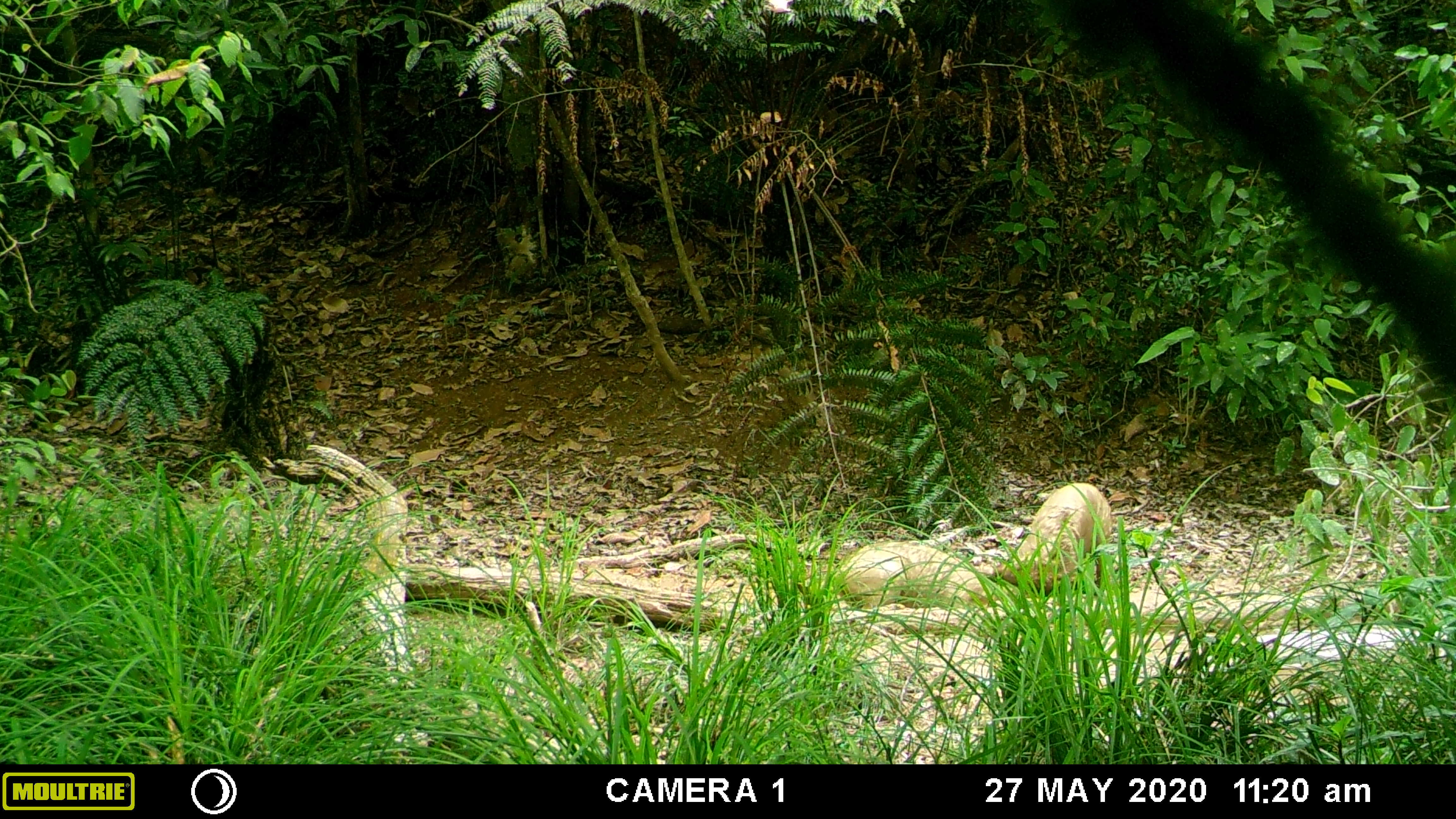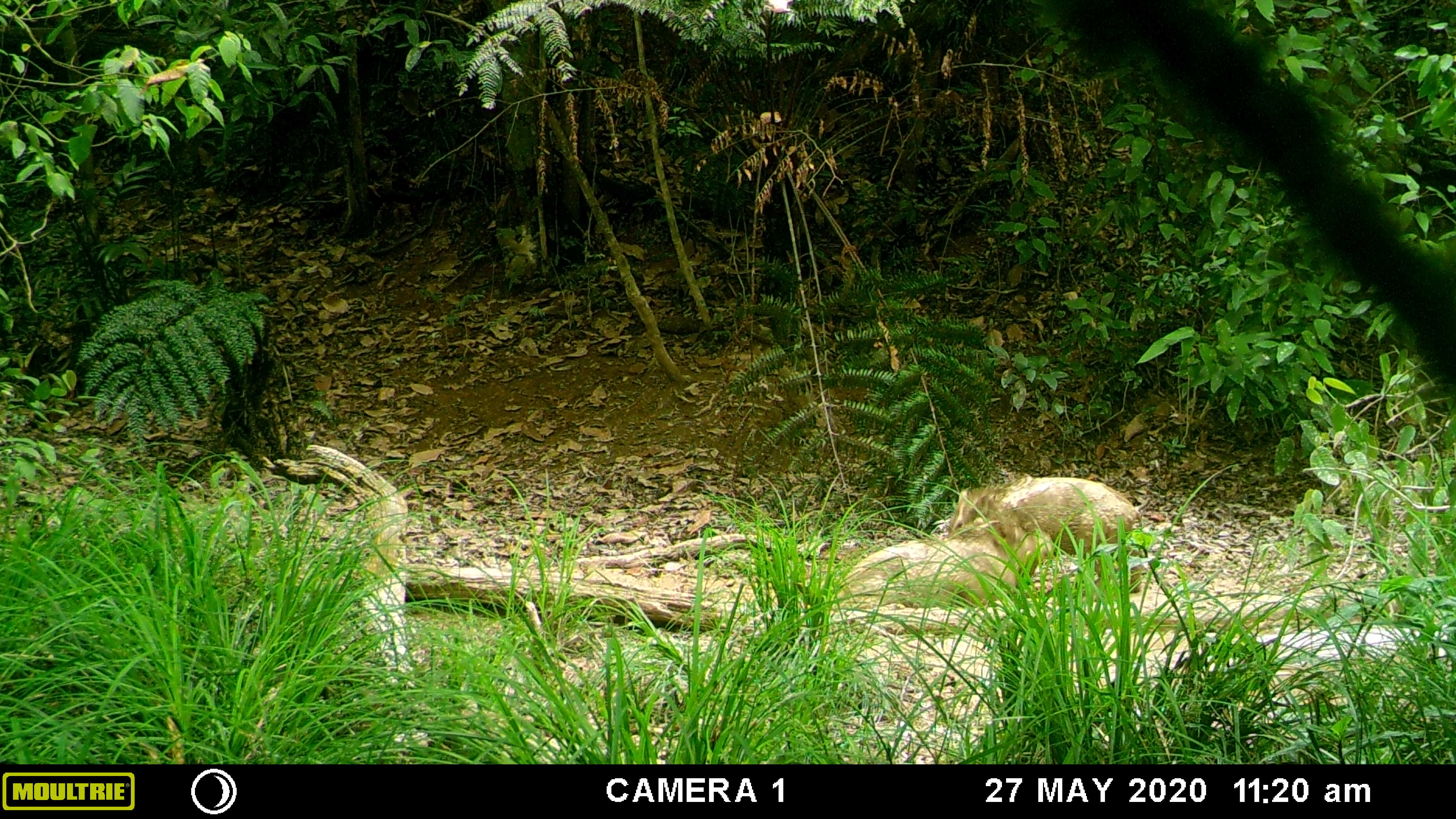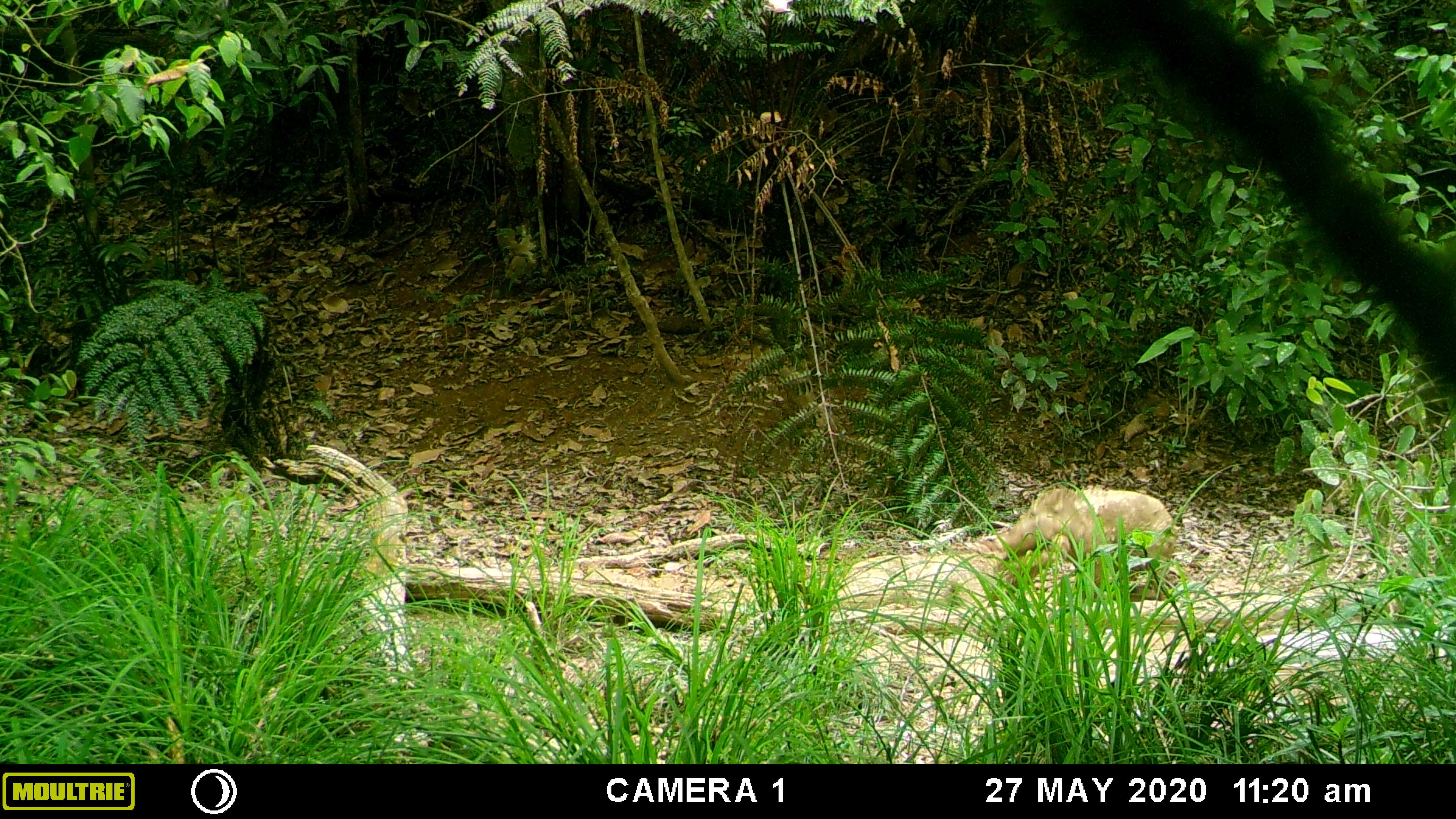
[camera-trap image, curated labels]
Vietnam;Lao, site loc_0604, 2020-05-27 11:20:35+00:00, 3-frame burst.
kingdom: Animalia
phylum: Chordata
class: Mammalia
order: Artiodactyla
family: Suidae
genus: Sus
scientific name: Sus scrofa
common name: eurasian wild pig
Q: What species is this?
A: Eurasian wild pig (Sus scrofa).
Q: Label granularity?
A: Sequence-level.